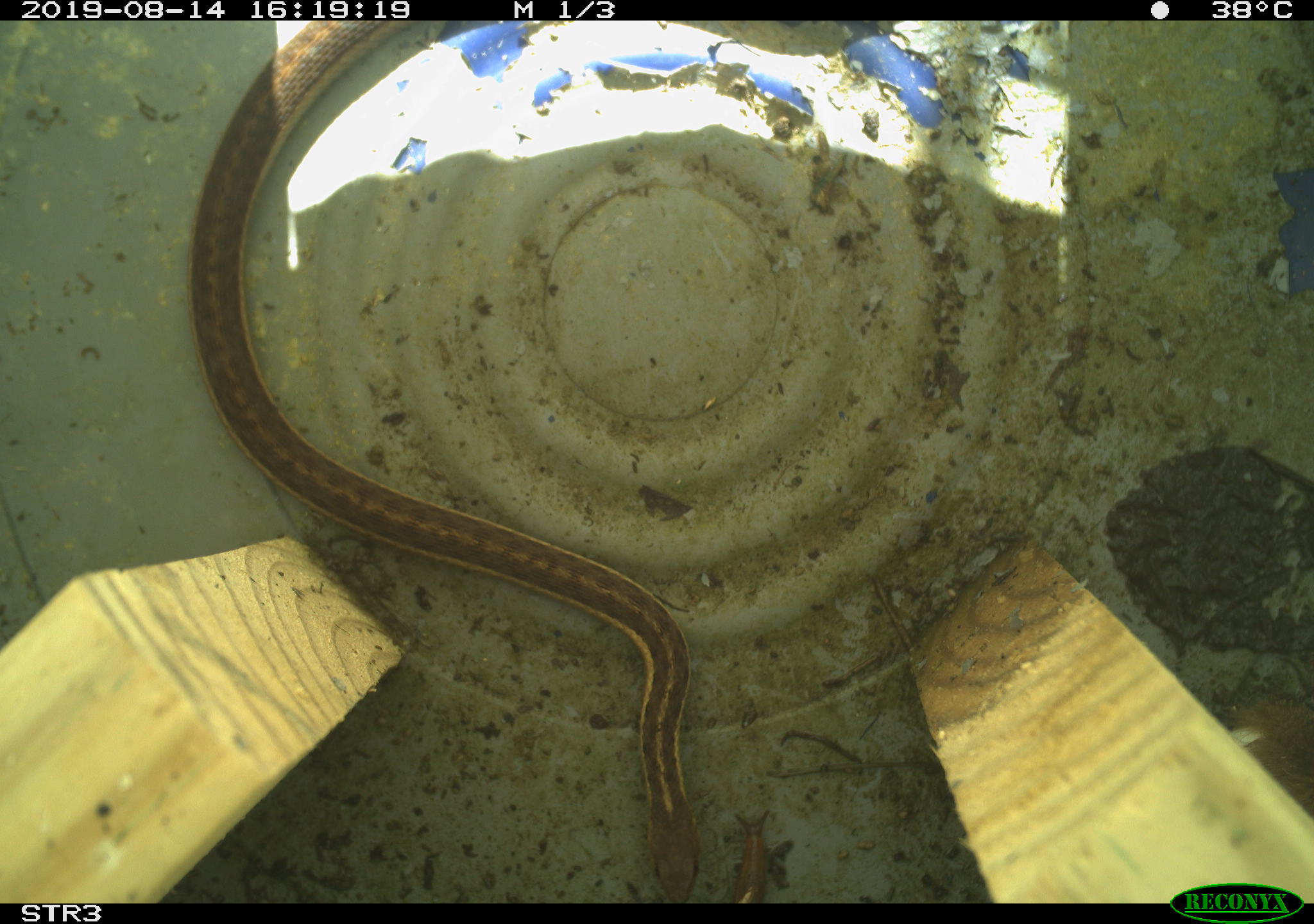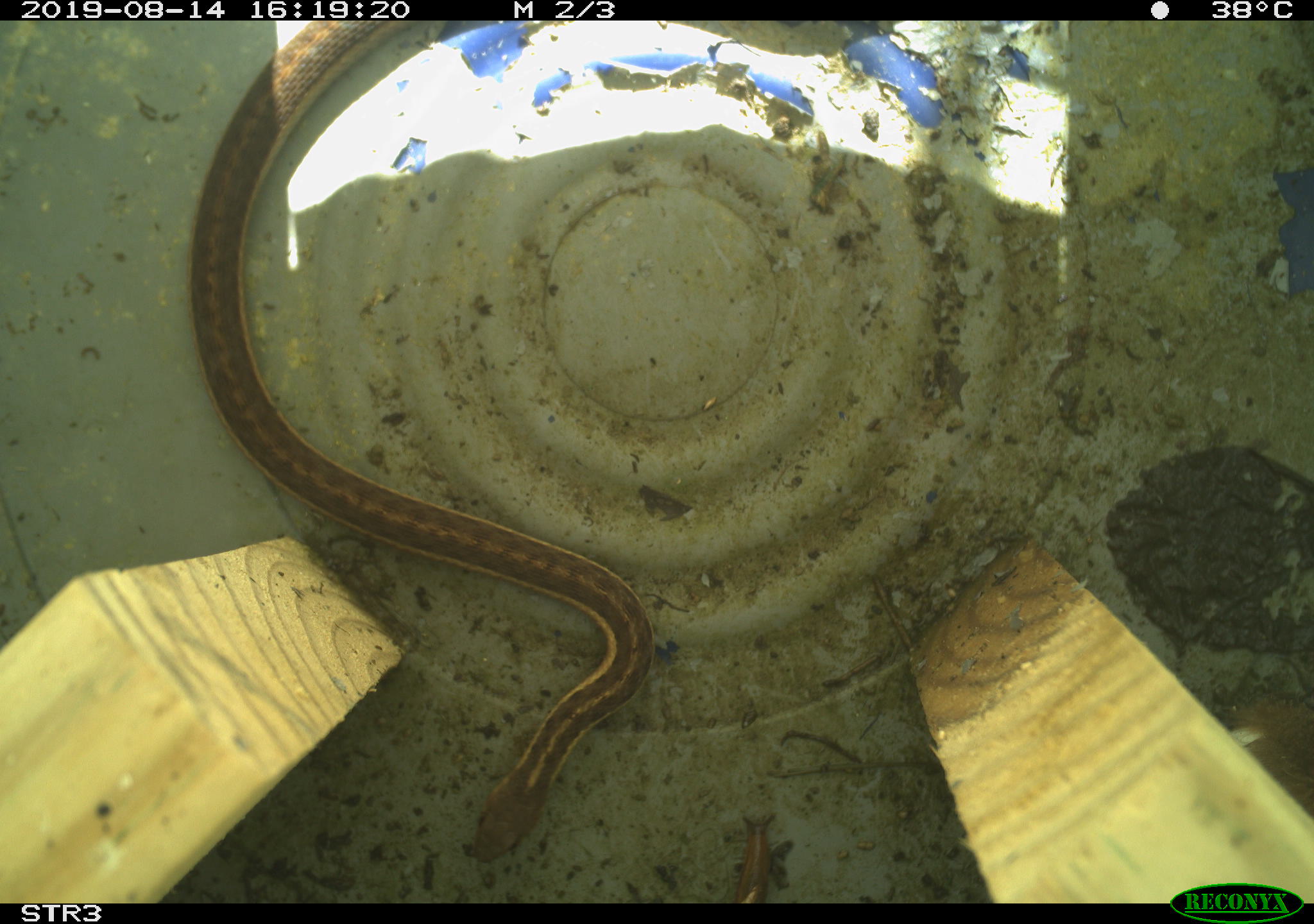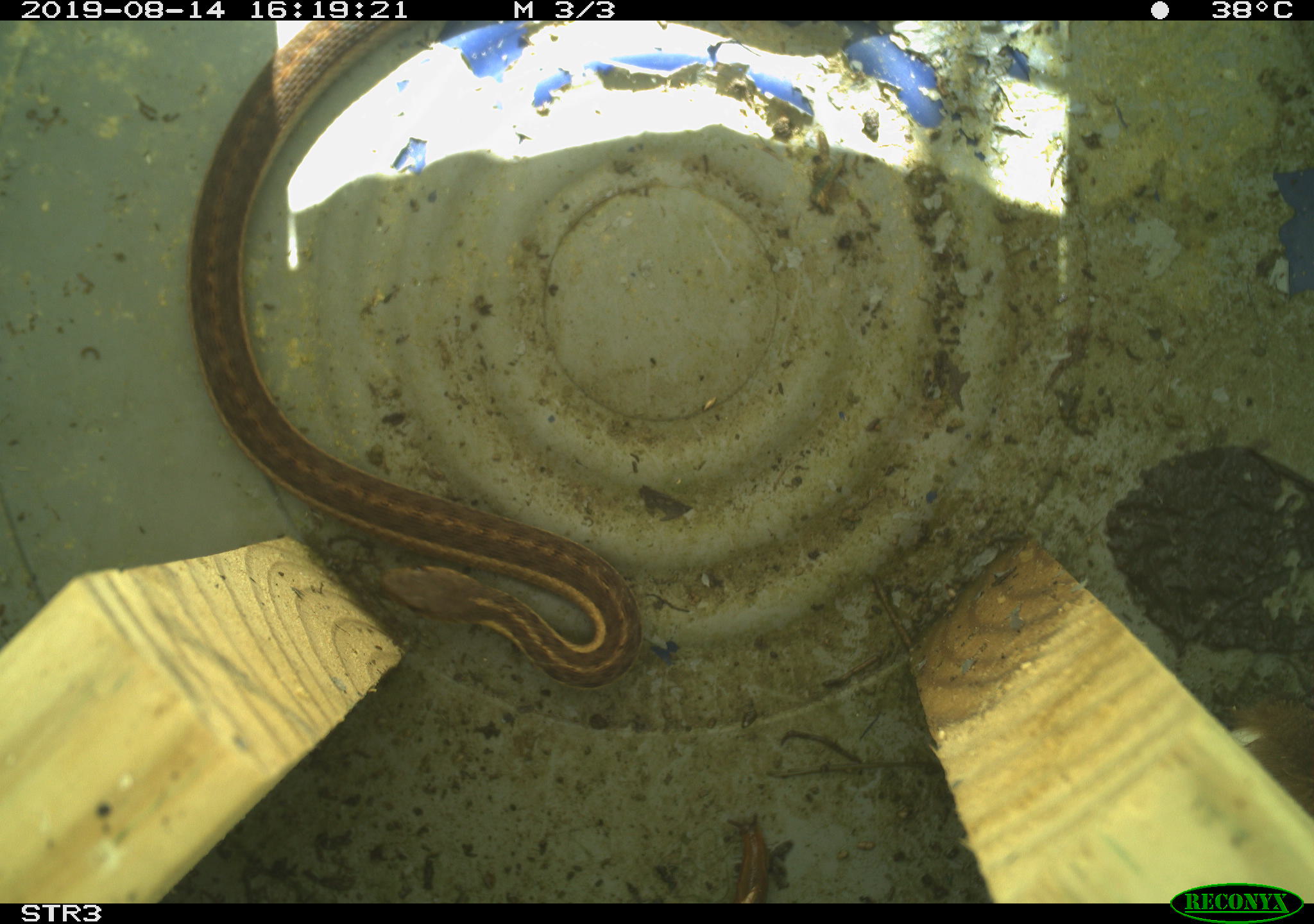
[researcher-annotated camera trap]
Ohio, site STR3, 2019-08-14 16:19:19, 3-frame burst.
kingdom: Animalia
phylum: Chordata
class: Reptilia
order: Squamata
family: Colubridae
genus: Thamnophis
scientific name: Thamnophis sirtalis sirtalis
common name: eastern gartersnake